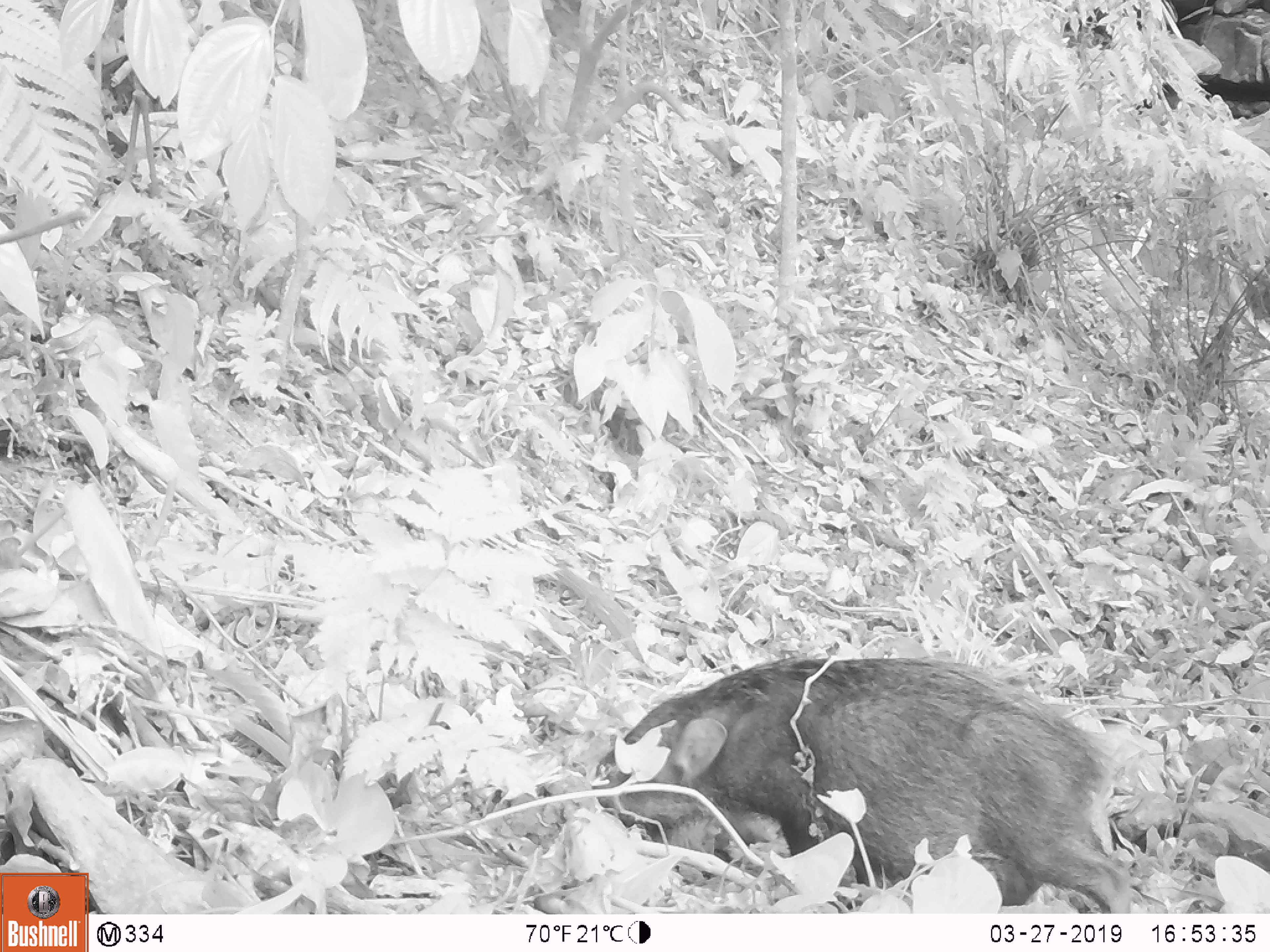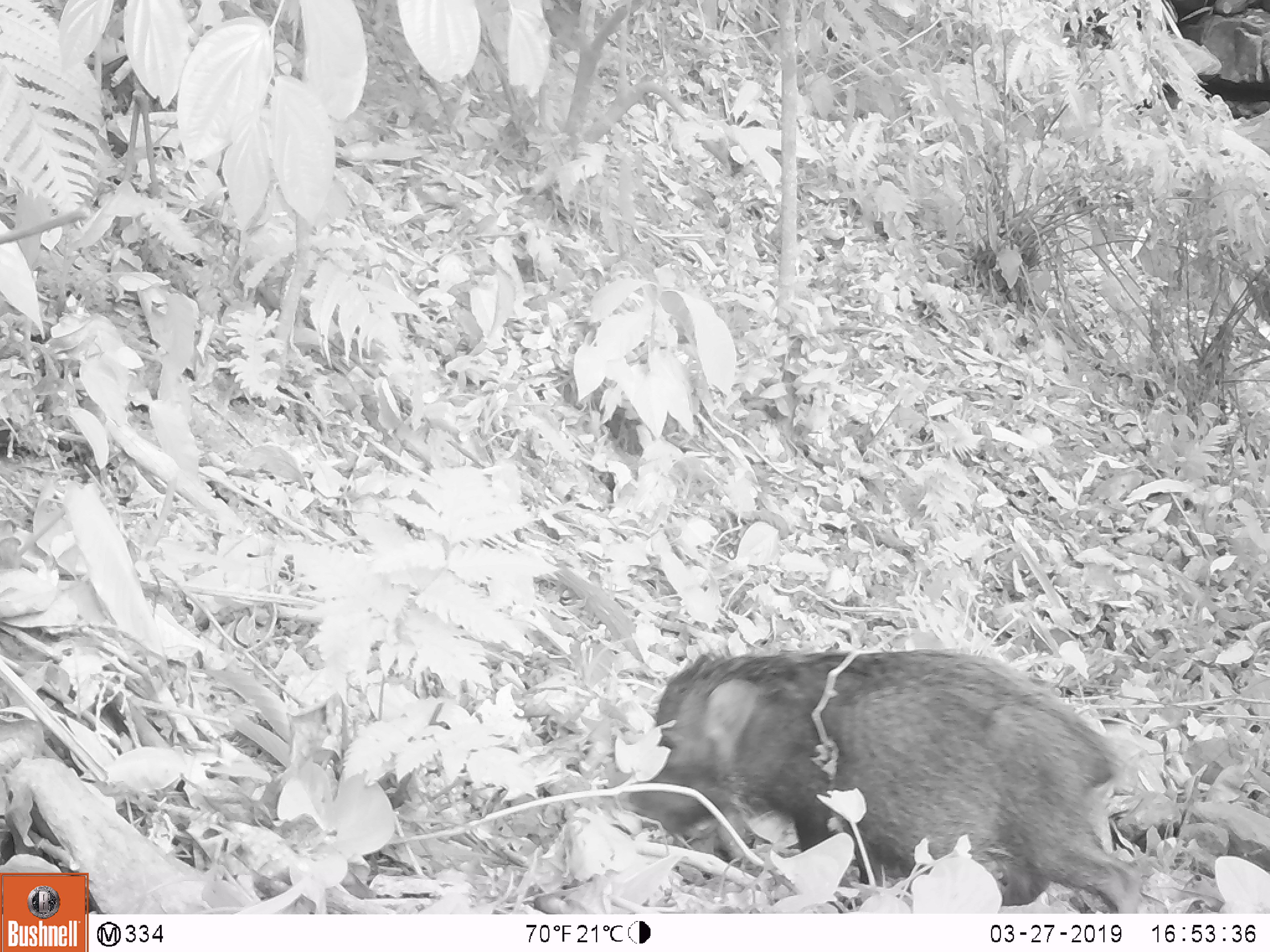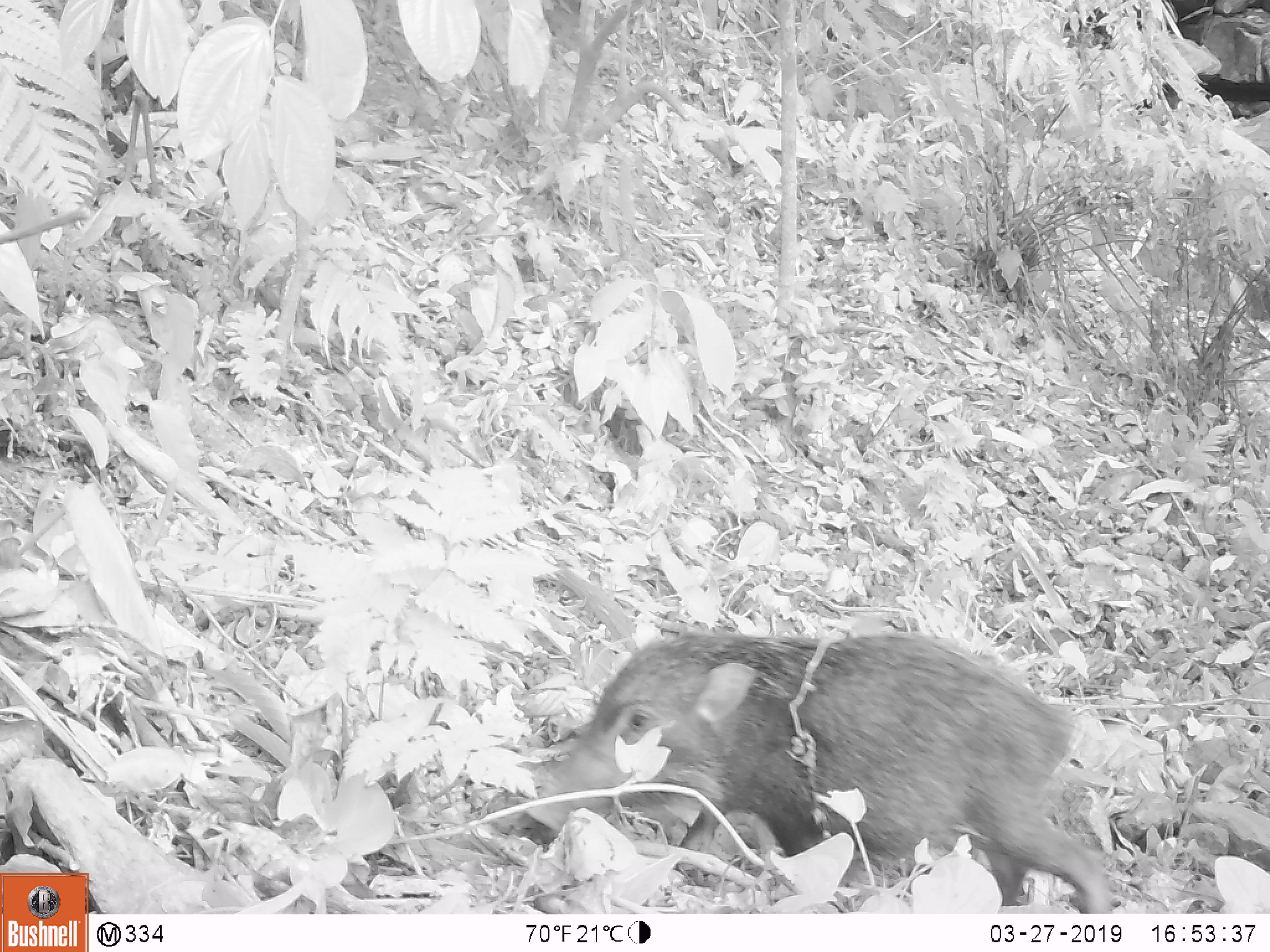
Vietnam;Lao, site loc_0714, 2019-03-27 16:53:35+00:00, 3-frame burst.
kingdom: Animalia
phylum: Chordata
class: Mammalia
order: Artiodactyla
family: Suidae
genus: Sus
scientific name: Sus scrofa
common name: eurasian wild pig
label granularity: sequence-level